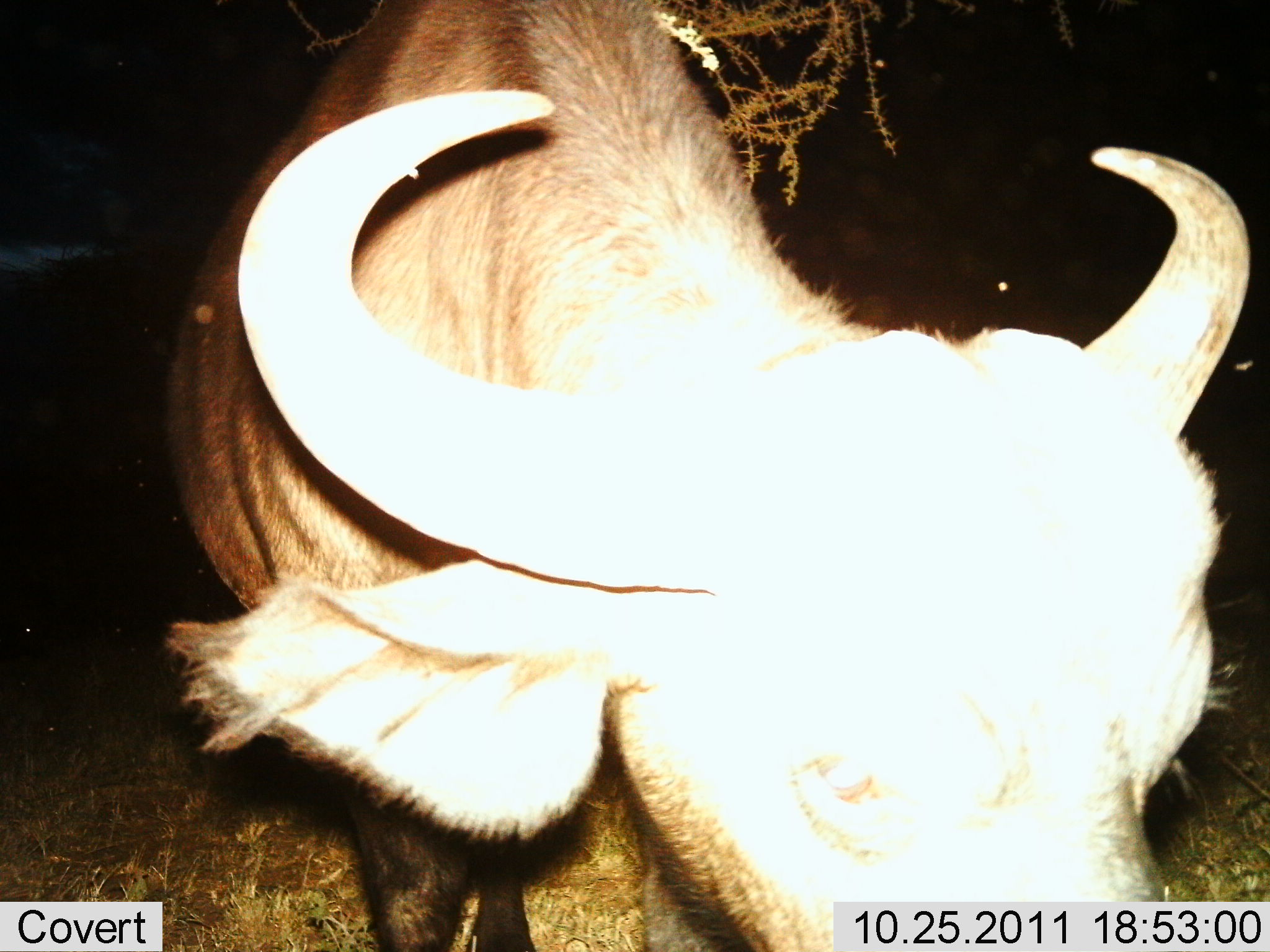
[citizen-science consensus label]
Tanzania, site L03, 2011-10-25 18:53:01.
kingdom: Animalia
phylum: Chordata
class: Mammalia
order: Artiodactyla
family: Bovidae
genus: Syncerus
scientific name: Syncerus caffer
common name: cape buffalo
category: buffalo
Buffalo (cape buffalo) (Syncerus caffer), count 1. Behavior (volunteer vote fractions): standing 90%, resting 0%, moving 0%, interacting 10%. Young present (vote fraction): 0%. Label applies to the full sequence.